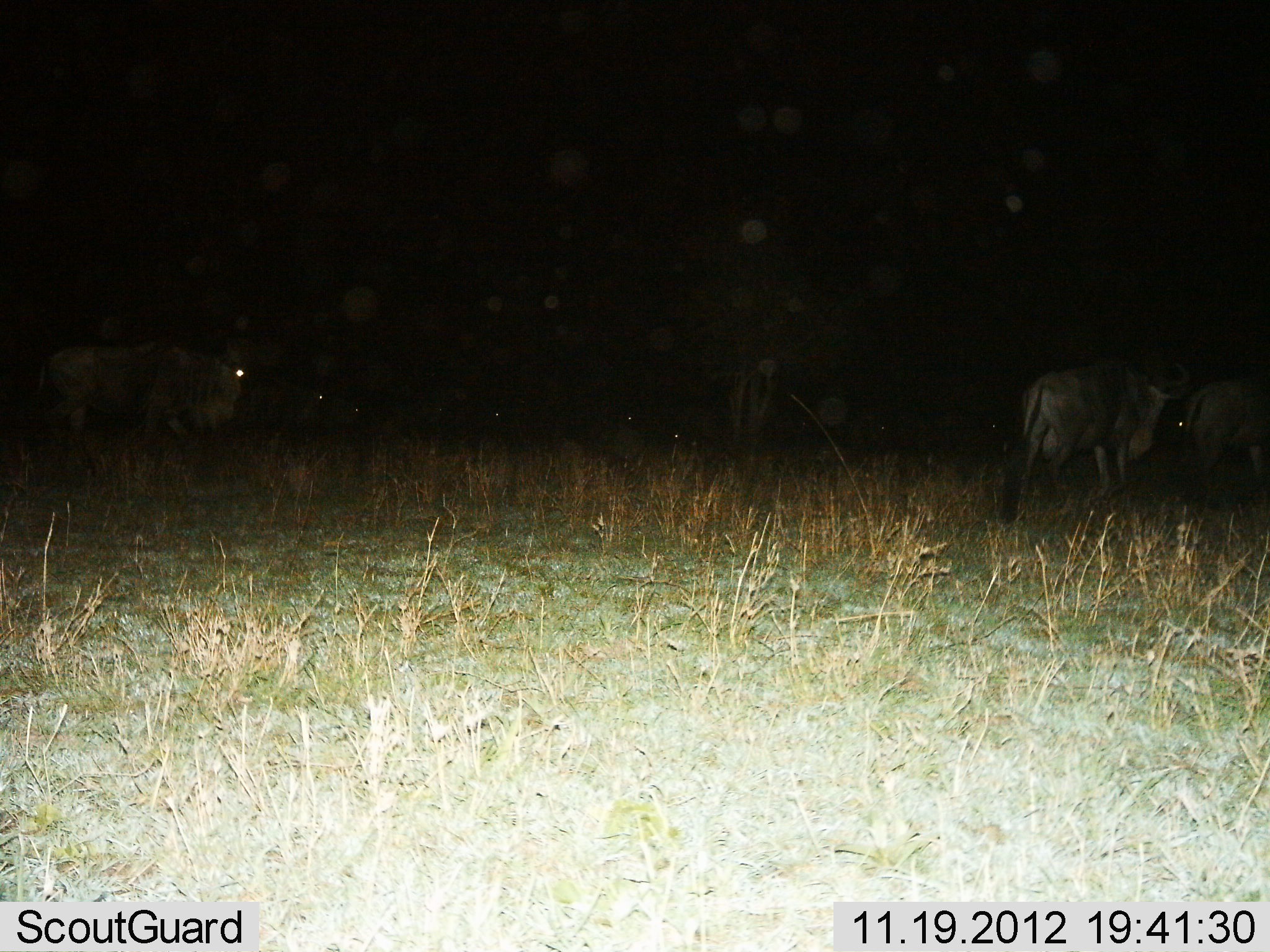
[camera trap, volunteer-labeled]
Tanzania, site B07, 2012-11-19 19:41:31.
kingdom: Animalia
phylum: Chordata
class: Mammalia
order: Artiodactyla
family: Bovidae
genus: Connochaetes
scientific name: Connochaetes taurinus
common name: blue wildebeest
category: wildebeest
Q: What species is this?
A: Wildebeest (blue wildebeest) (Connochaetes taurinus).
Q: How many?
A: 8.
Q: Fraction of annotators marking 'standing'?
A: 50%.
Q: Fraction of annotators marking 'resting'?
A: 10%.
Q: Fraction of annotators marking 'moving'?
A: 60%.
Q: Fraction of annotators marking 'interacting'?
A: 0%.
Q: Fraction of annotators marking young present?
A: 0%.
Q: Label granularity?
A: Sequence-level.